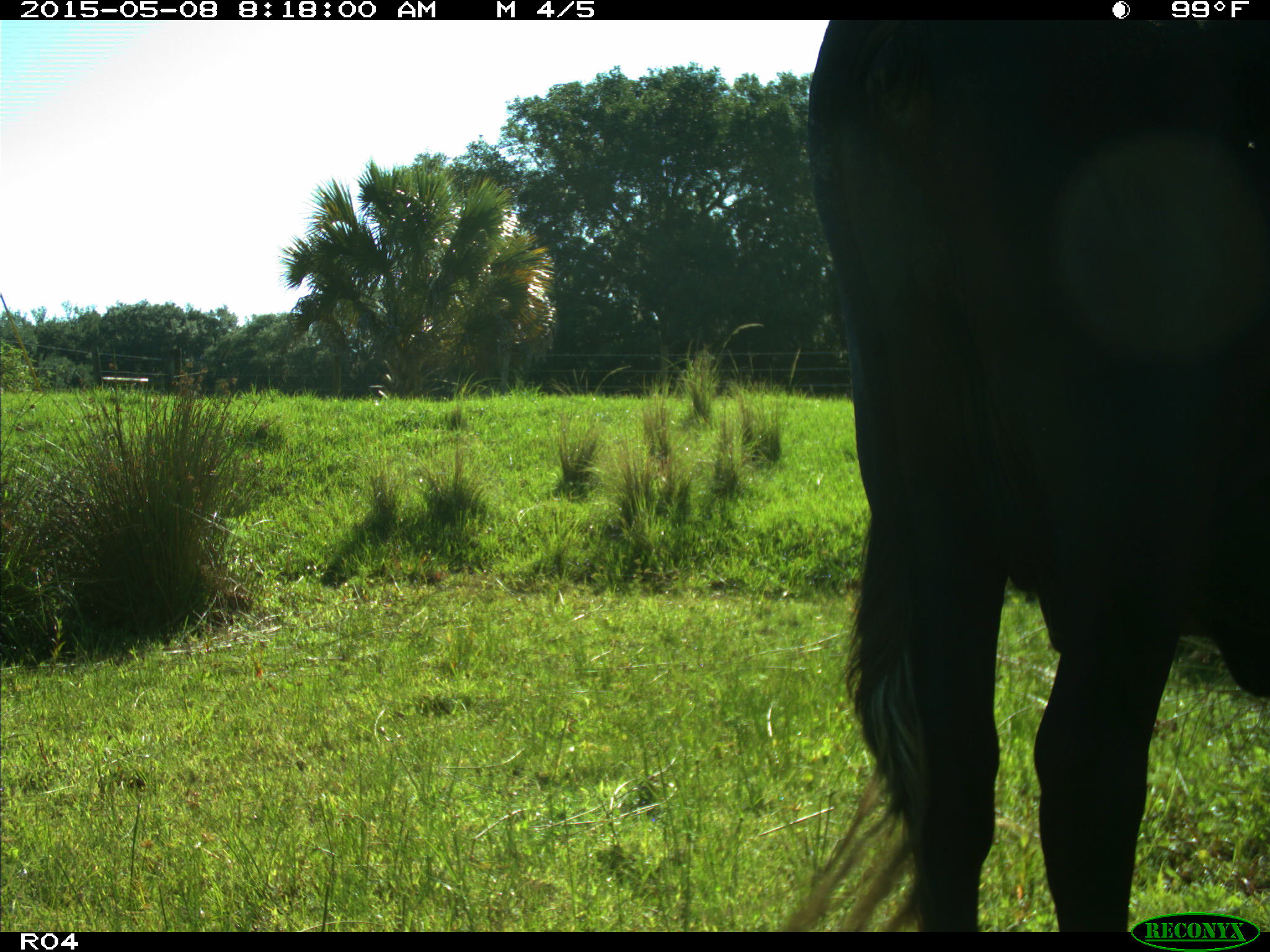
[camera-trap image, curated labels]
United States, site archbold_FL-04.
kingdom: Animalia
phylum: Chordata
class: Mammalia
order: Artiodactyla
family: Bovidae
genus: Bos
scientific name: Bos taurus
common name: domestic cow